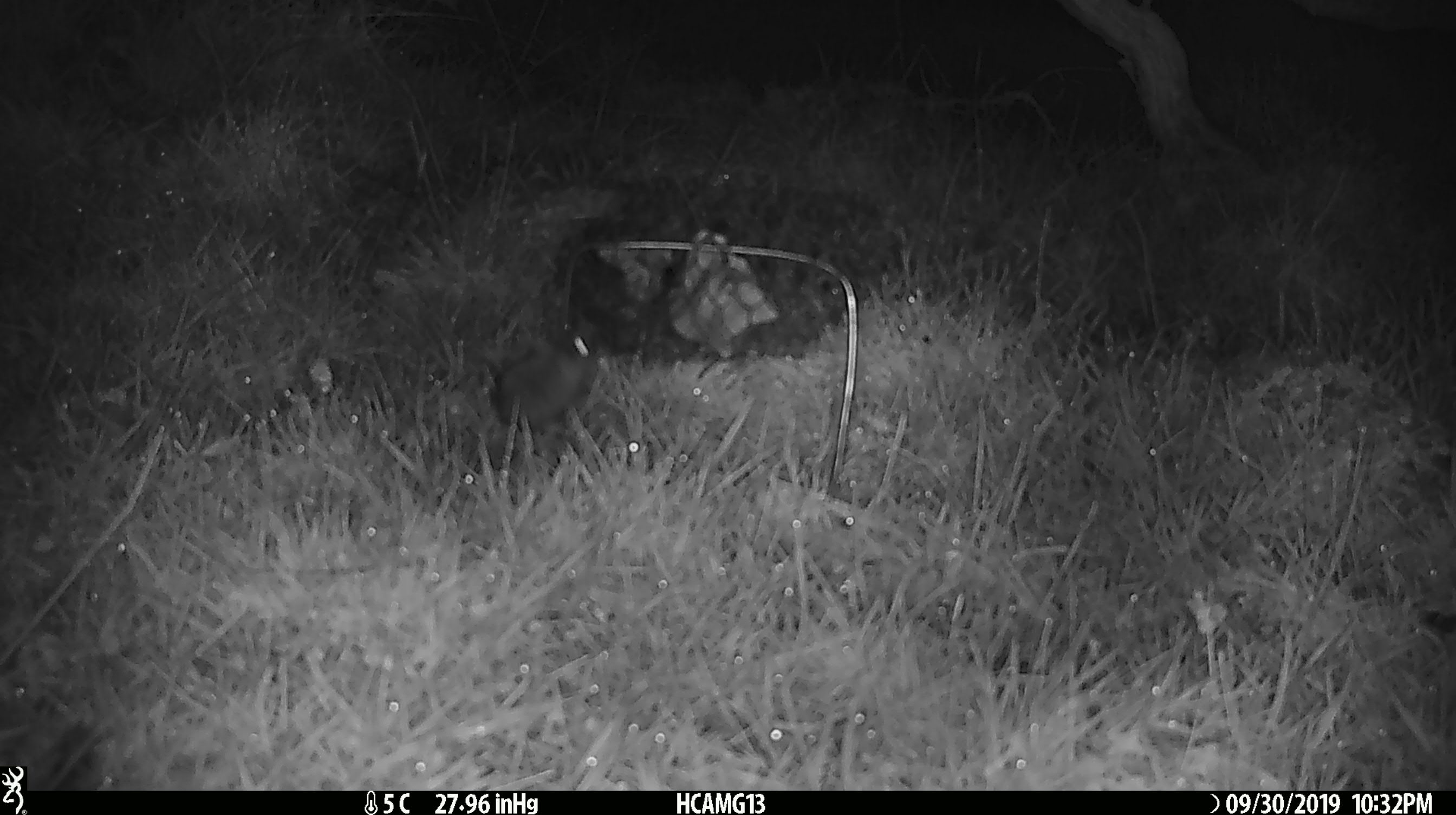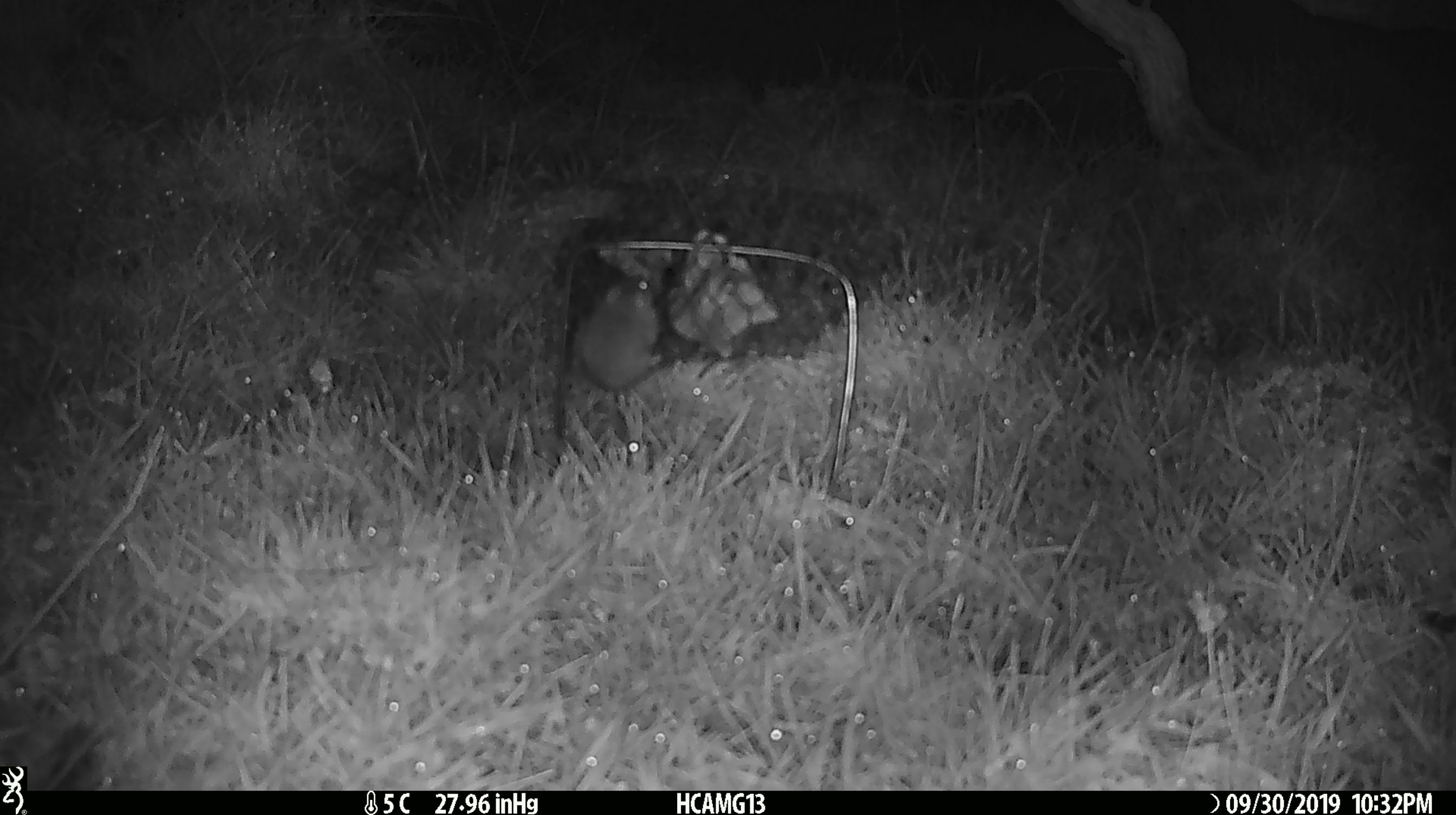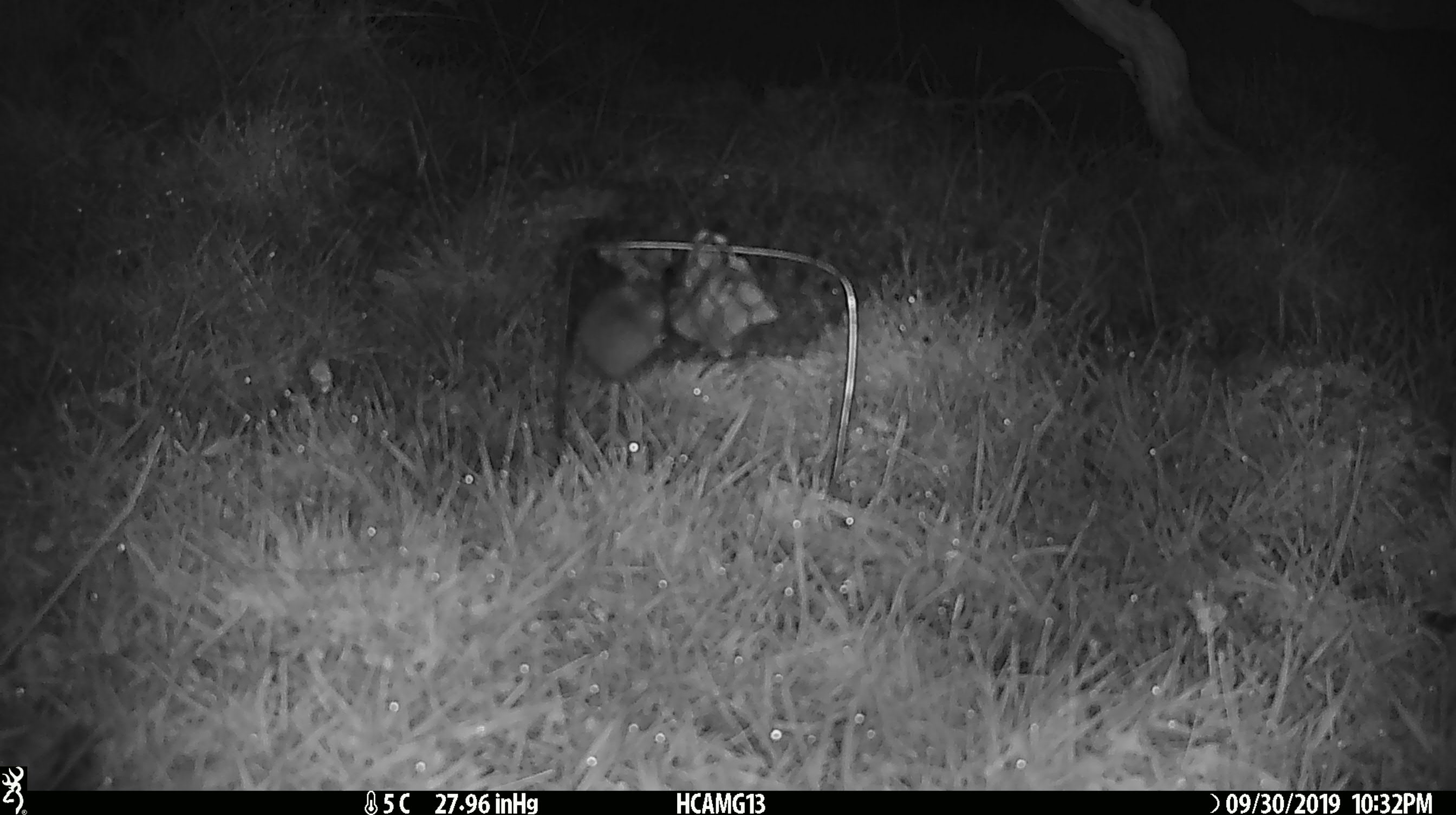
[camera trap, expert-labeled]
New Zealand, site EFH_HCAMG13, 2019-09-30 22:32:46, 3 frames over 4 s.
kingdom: Animalia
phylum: Chordata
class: Mammalia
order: Rodentia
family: Muridae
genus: Mus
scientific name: Mus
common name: mouse